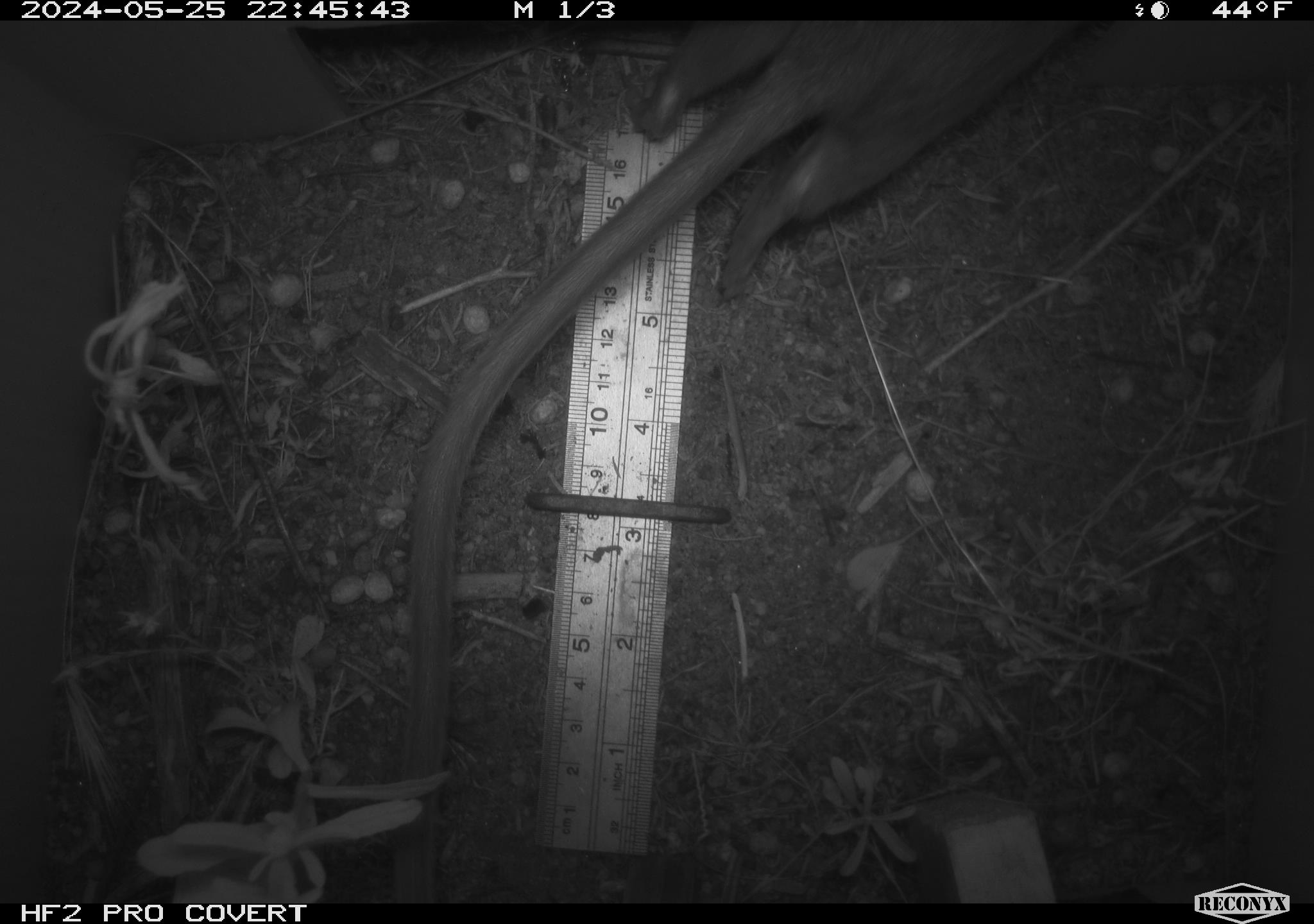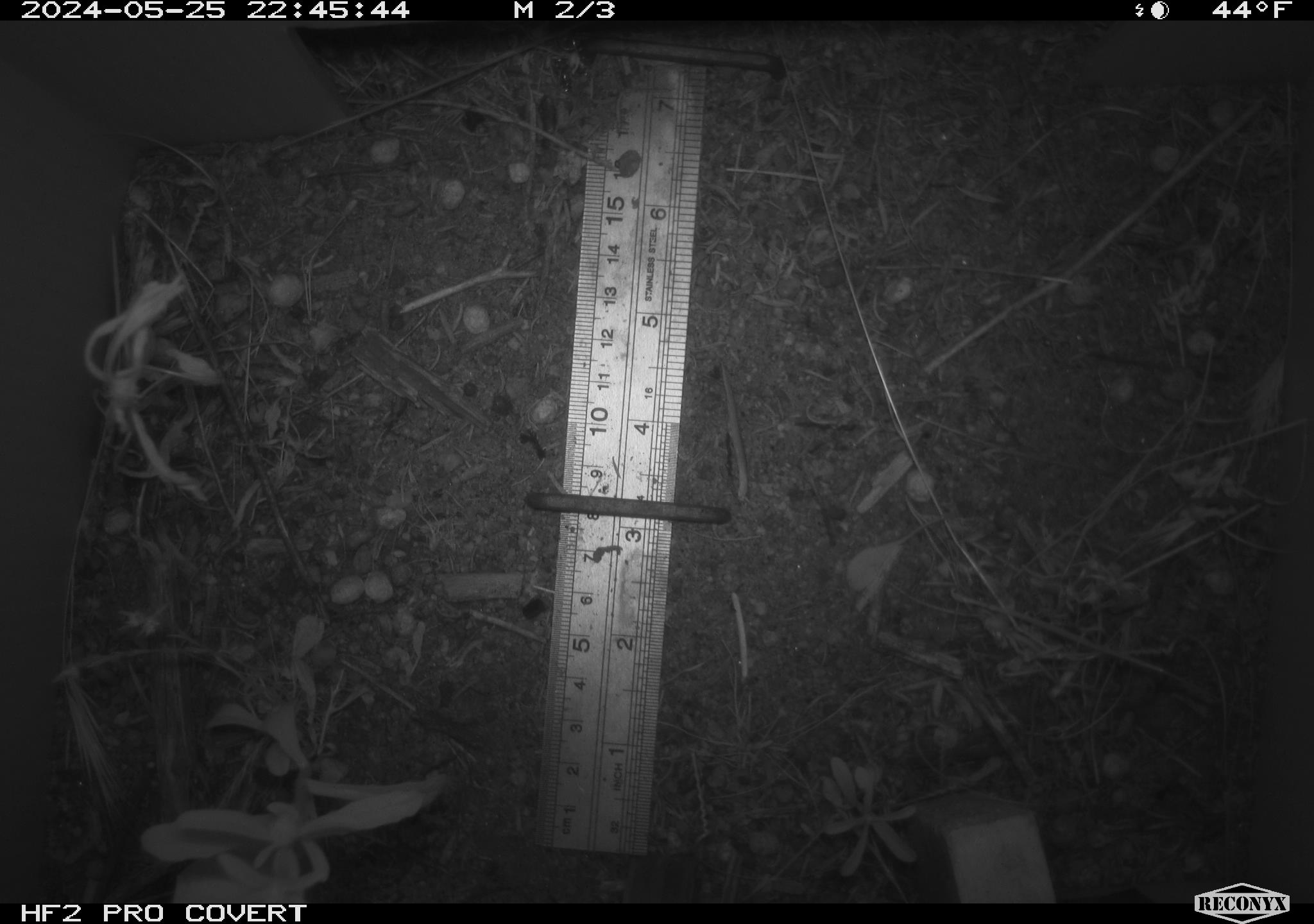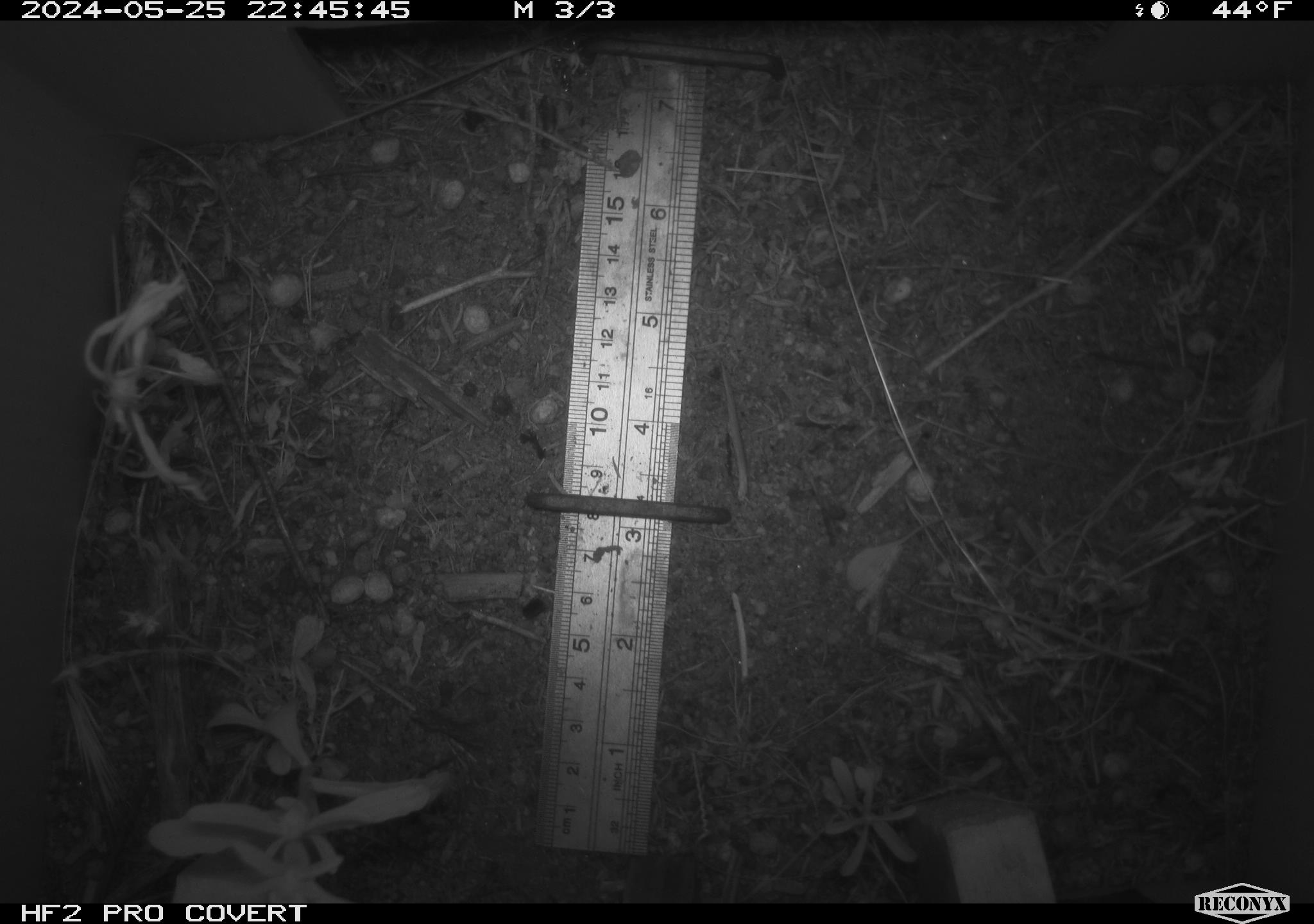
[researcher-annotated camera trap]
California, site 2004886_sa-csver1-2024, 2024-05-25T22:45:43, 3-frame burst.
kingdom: Animalia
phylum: Chordata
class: Mammalia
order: Rodentia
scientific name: Rodentia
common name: rodent